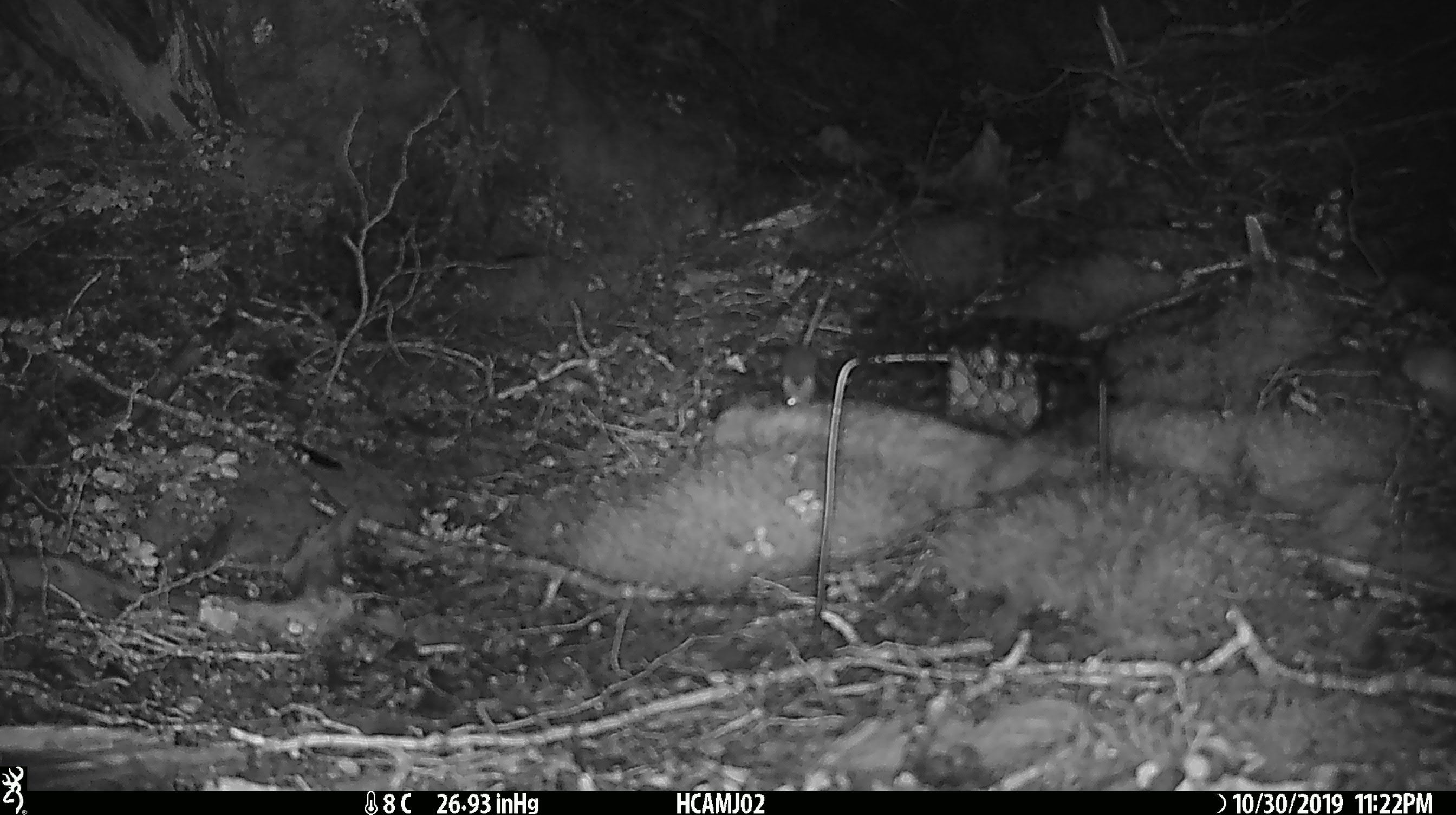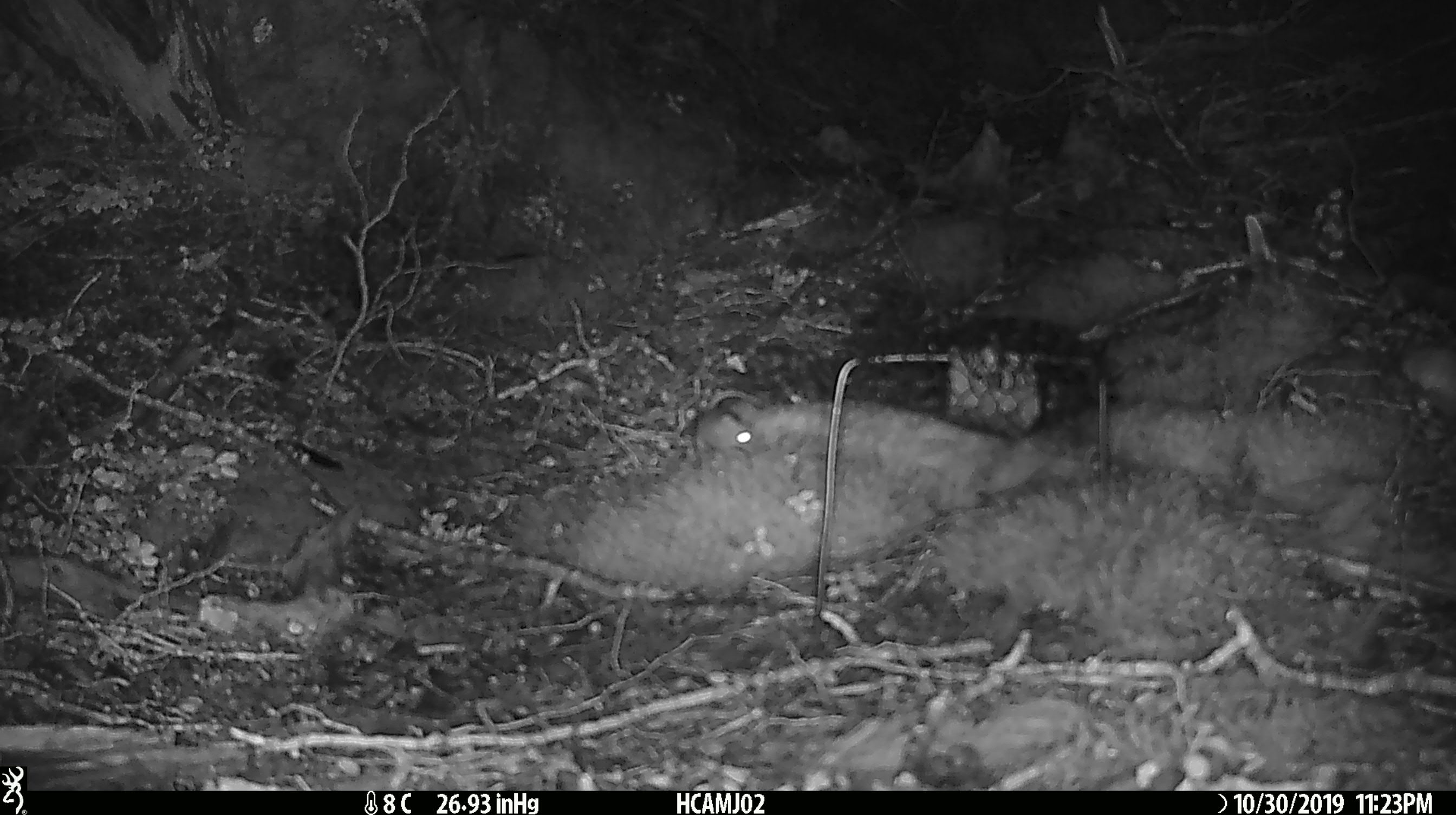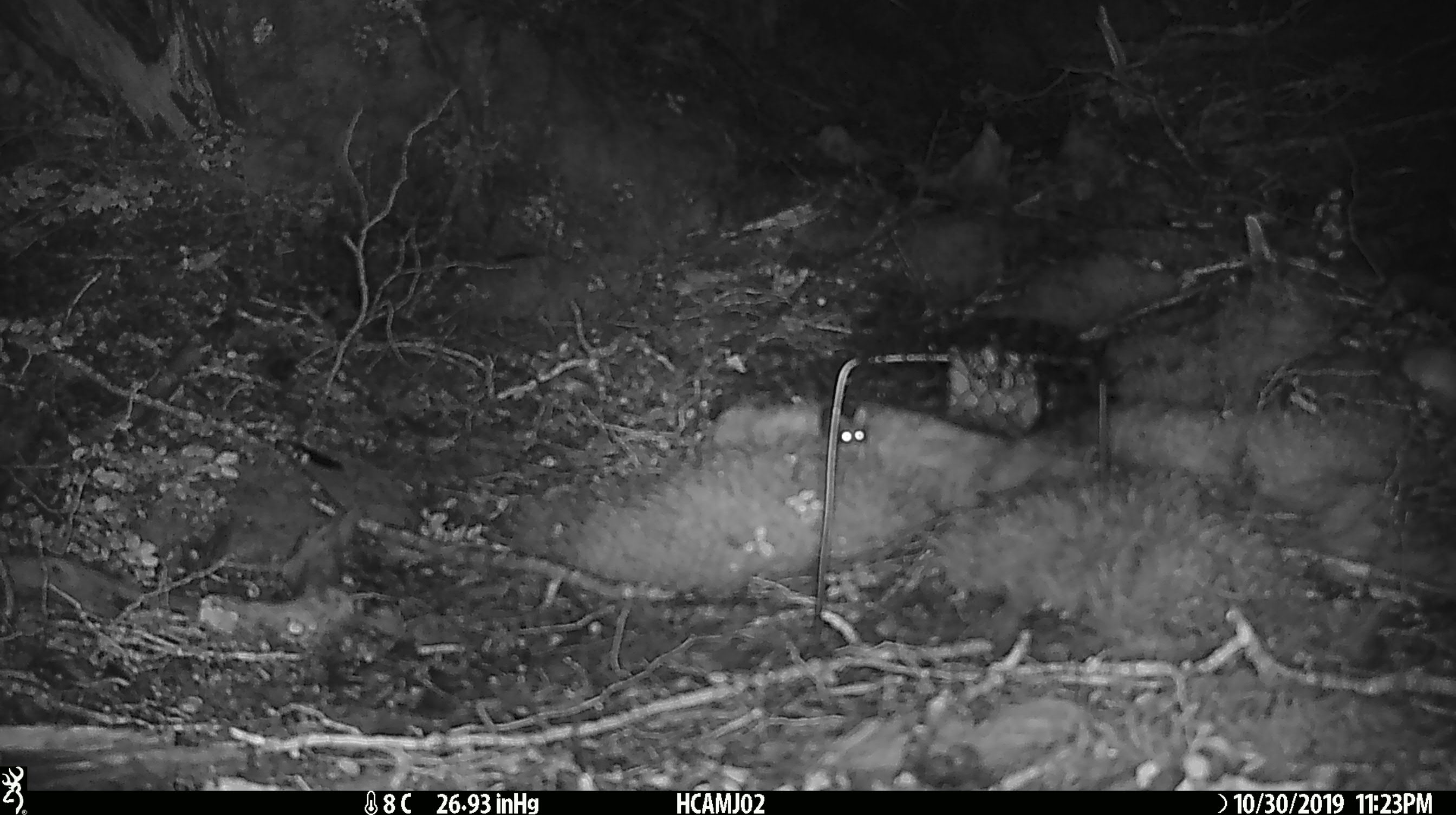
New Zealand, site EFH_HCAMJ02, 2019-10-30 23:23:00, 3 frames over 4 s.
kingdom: Animalia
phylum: Chordata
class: Mammalia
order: Rodentia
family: Muridae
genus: Mus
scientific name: Mus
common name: mouse